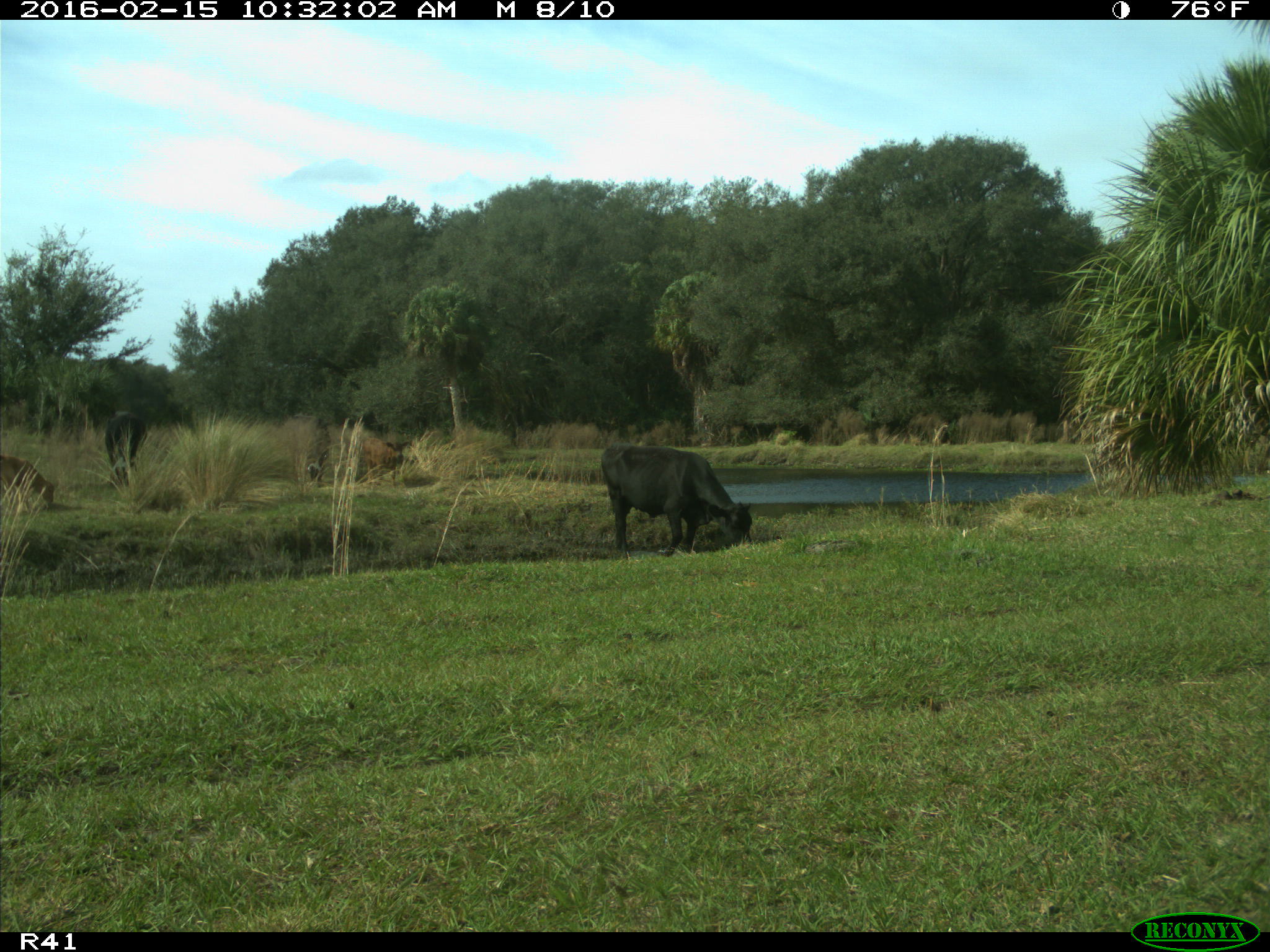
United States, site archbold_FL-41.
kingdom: Animalia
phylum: Chordata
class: Mammalia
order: Artiodactyla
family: Bovidae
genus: Bos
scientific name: Bos taurus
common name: domestic cow